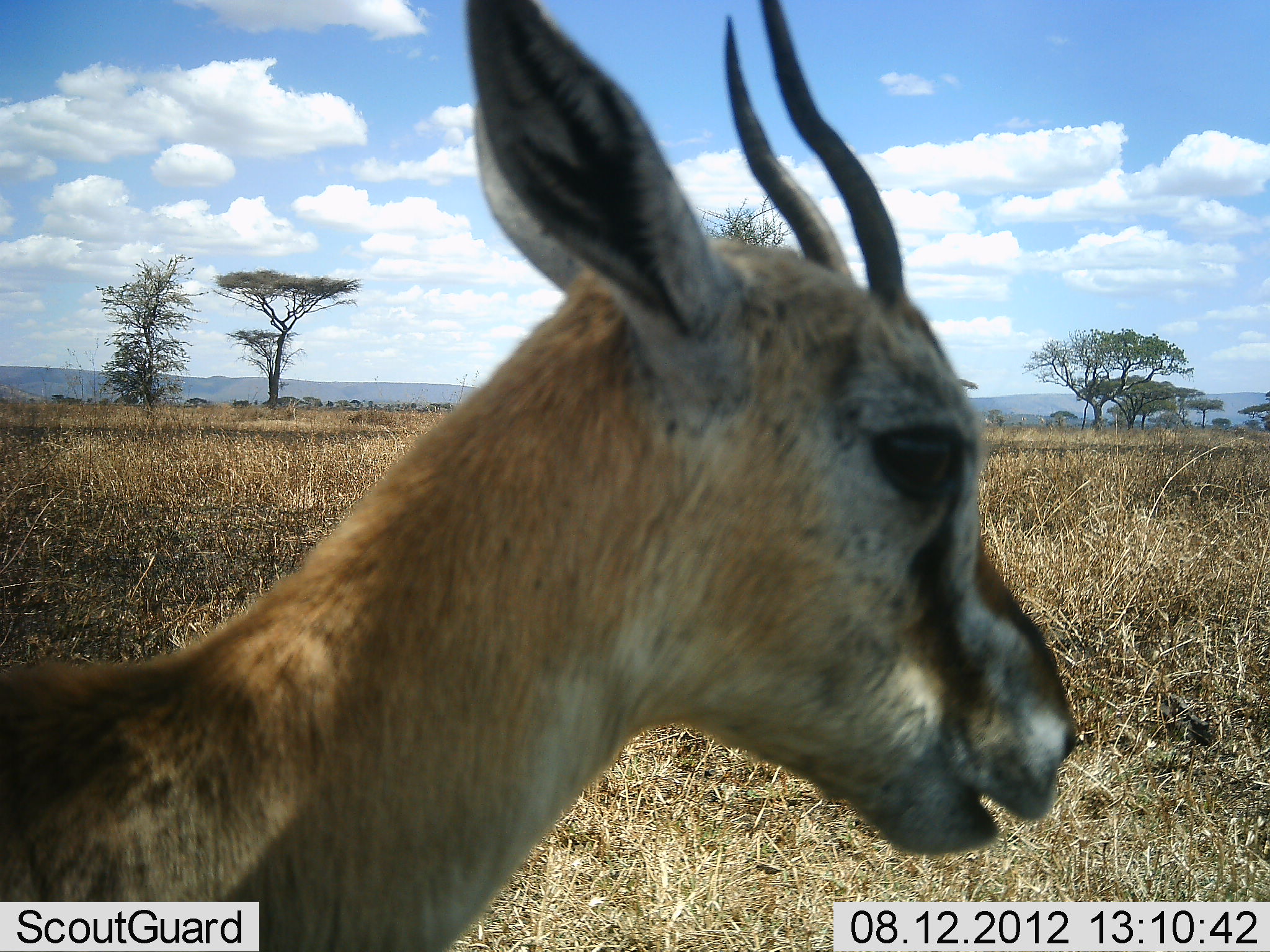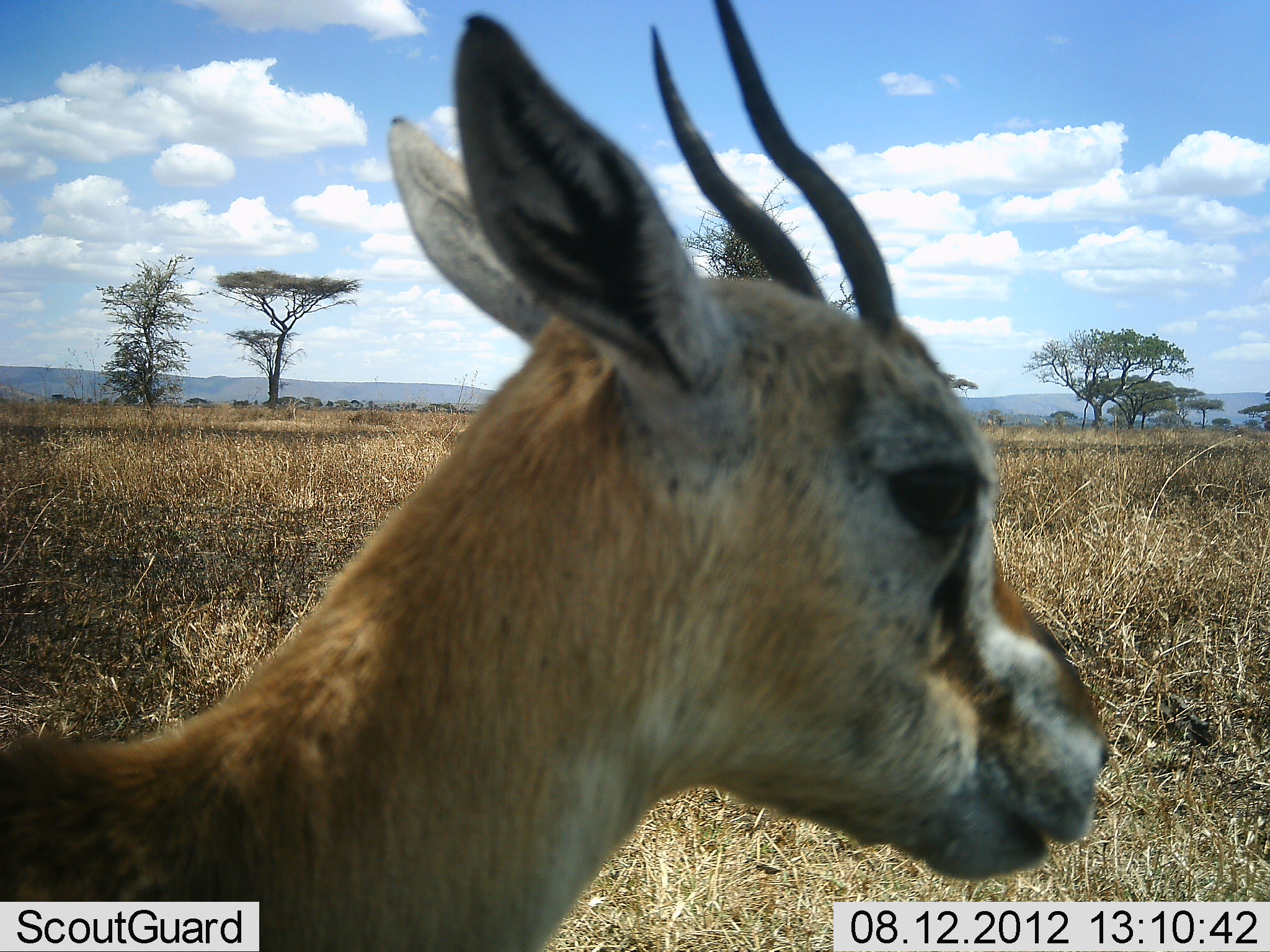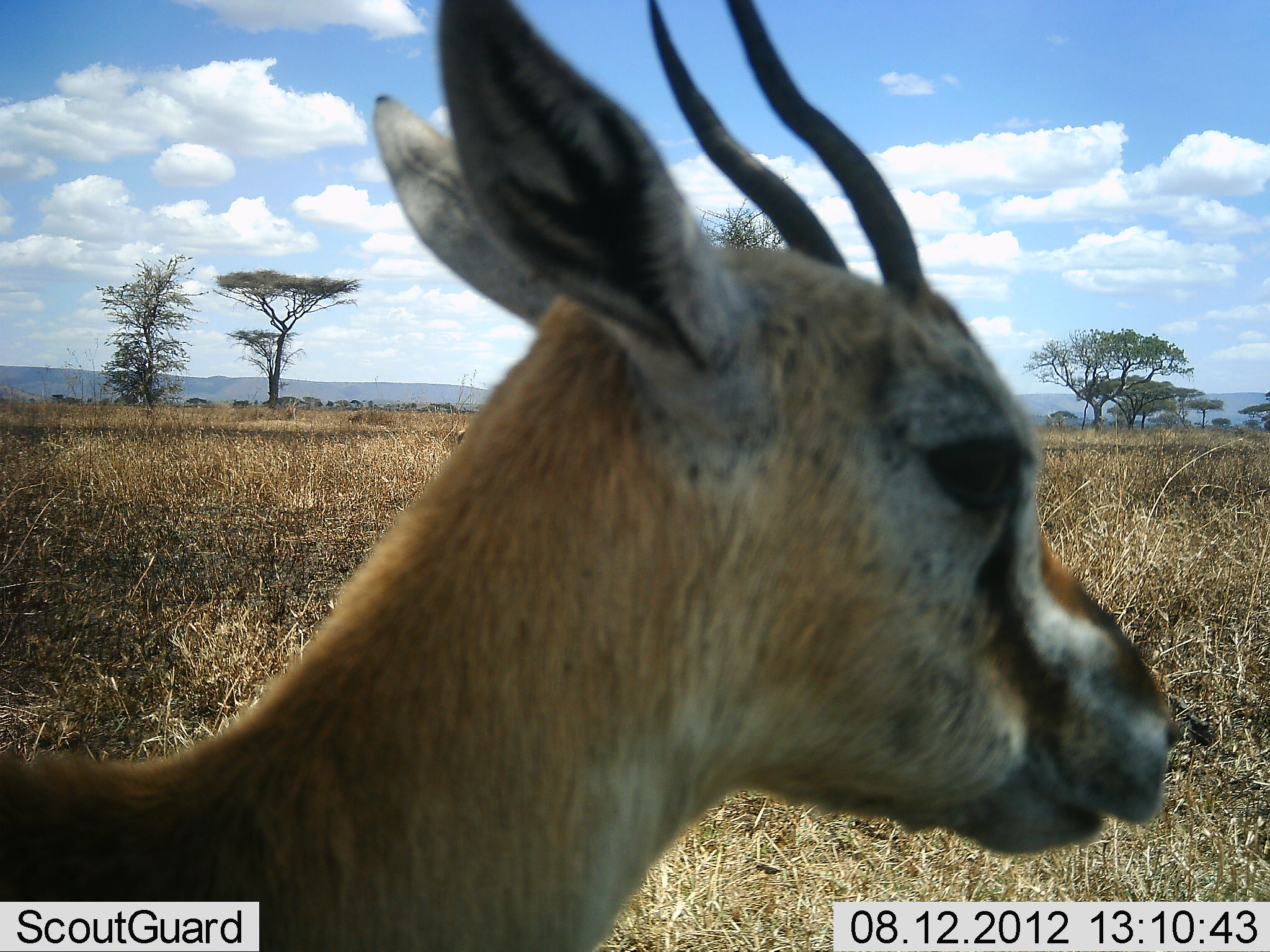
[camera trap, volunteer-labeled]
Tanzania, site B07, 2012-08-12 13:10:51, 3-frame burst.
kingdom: Animalia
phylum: Chordata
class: Mammalia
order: Artiodactyla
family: Bovidae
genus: Eudorcas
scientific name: Eudorcas thomsonii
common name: thomson's gazelle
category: gazellethomsons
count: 1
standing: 90%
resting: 0%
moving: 0%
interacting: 0%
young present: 10%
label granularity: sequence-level